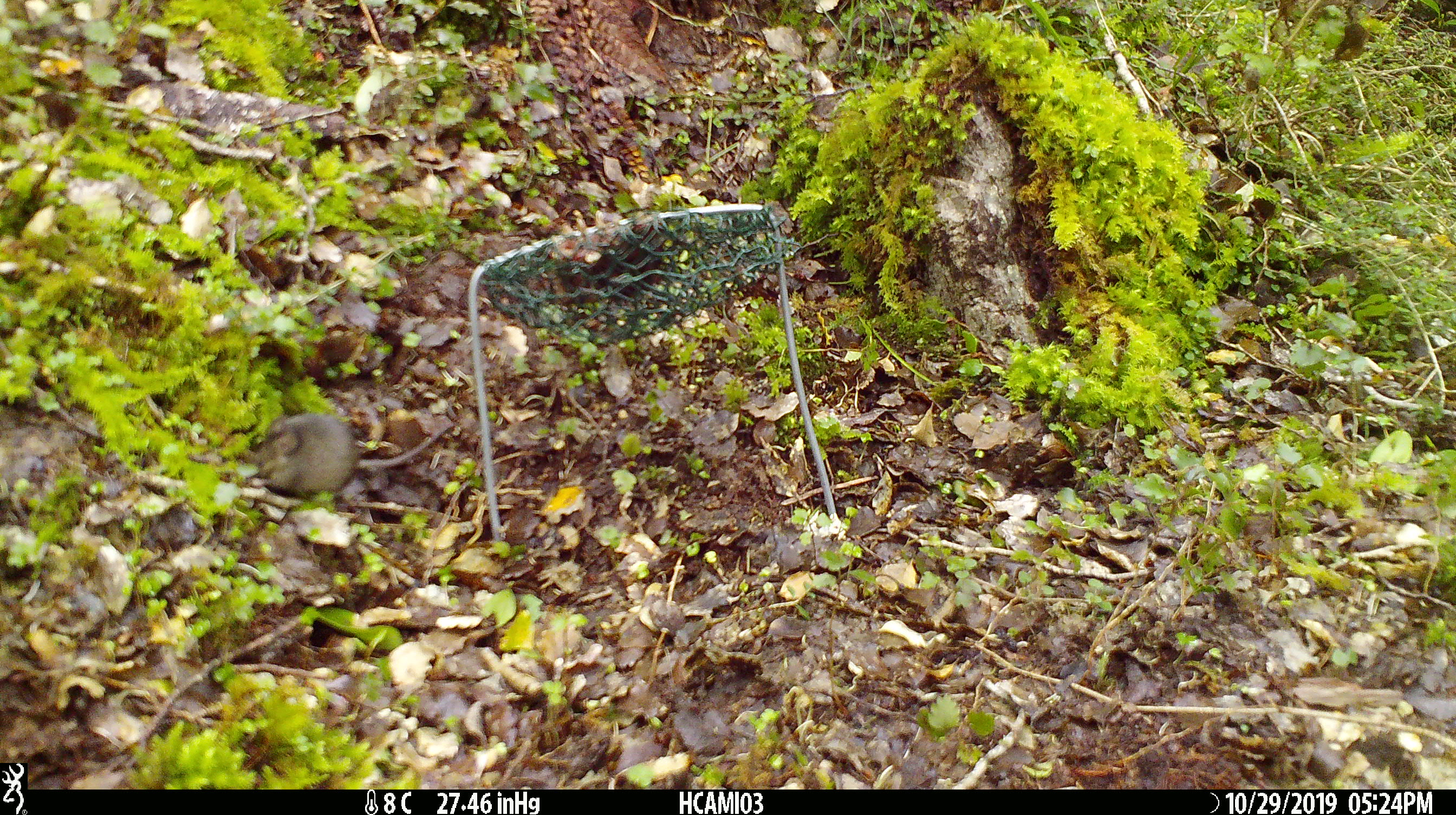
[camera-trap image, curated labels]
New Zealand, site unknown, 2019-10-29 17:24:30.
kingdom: Animalia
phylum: Chordata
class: Mammalia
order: Rodentia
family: Muridae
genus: Mus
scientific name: Mus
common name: mouse